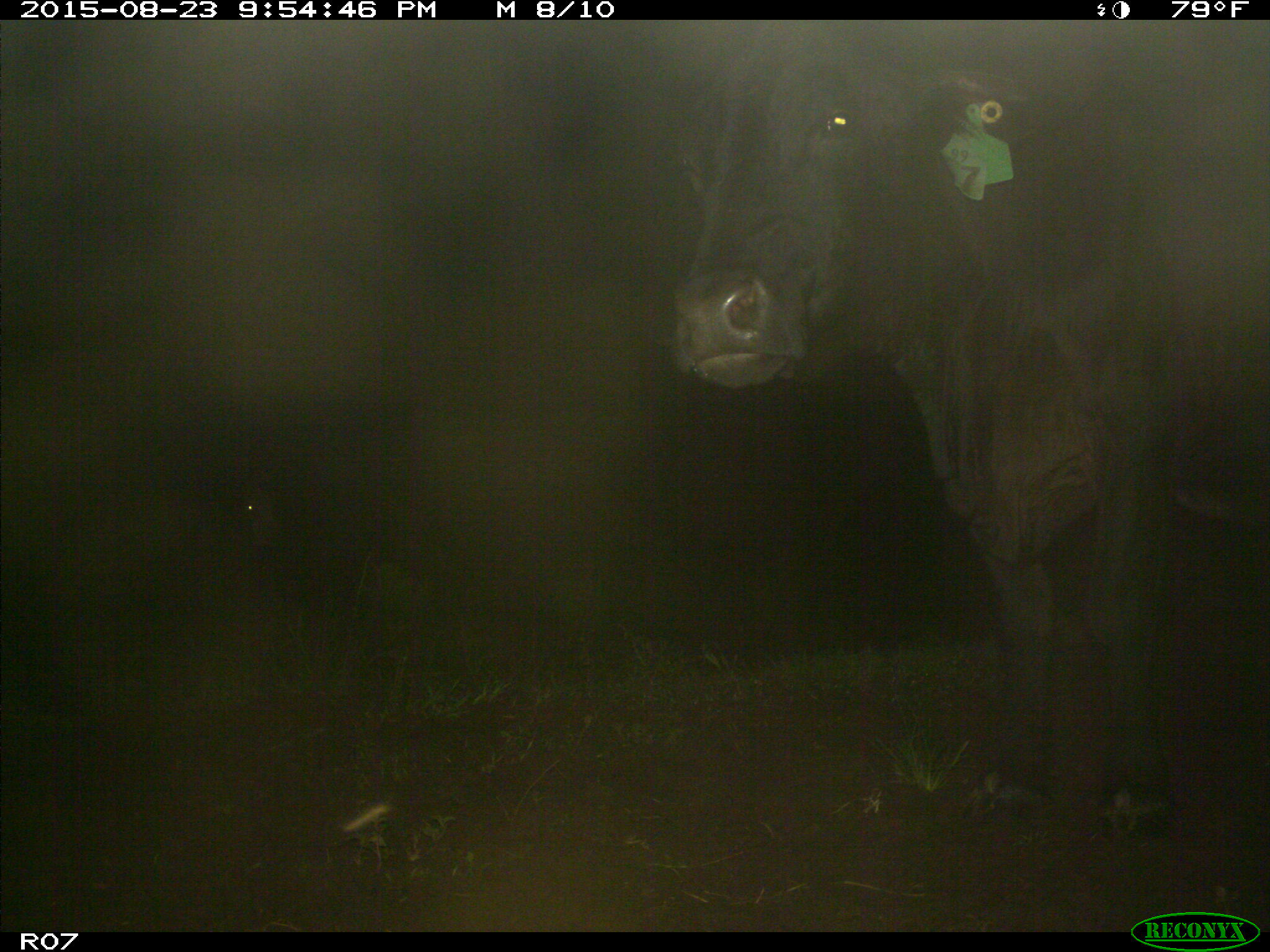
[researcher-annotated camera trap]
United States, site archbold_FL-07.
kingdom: Animalia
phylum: Chordata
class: Mammalia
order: Artiodactyla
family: Bovidae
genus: Bos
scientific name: Bos taurus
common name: domestic cow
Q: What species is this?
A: Bos taurus (domestic cow).